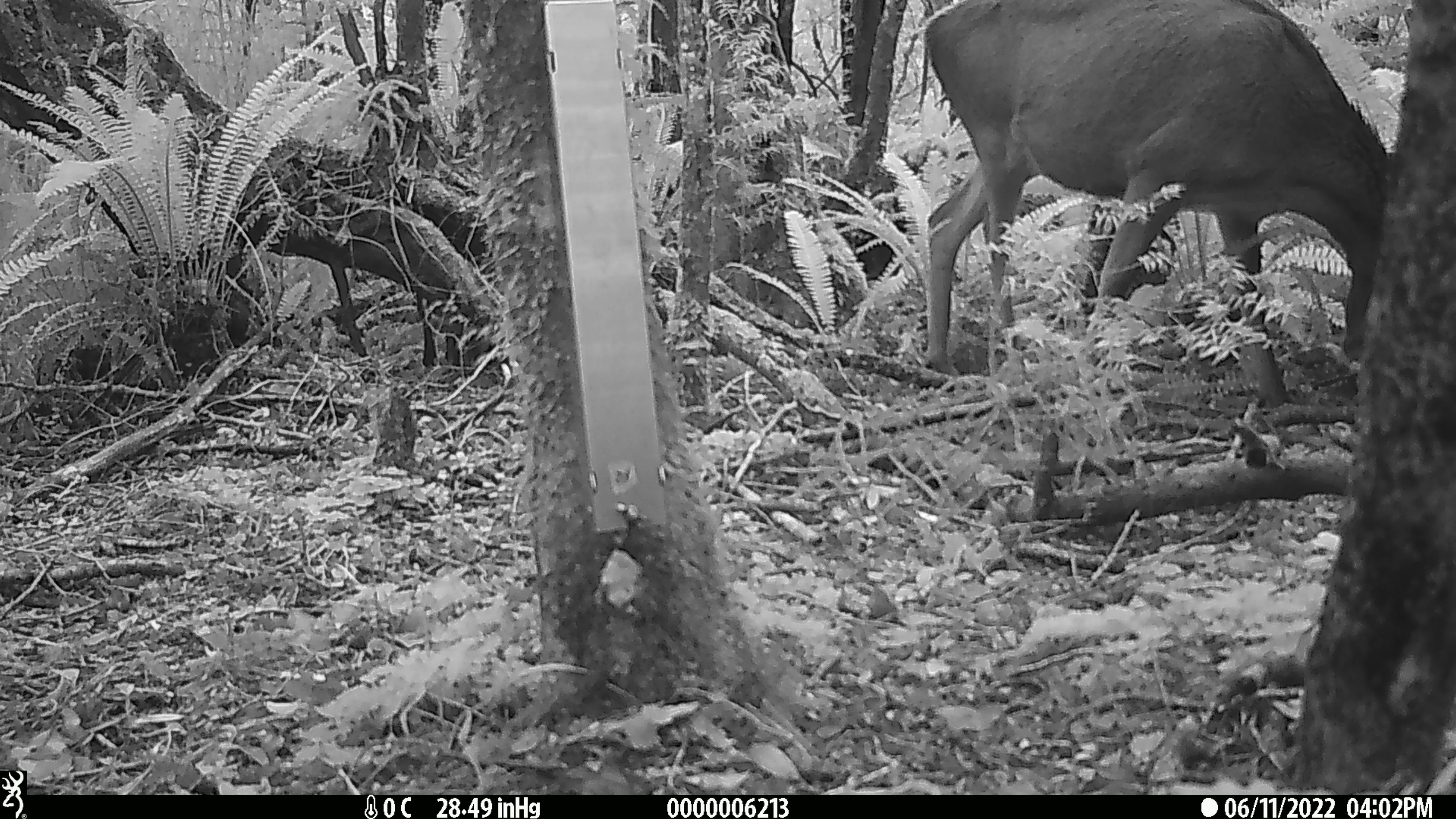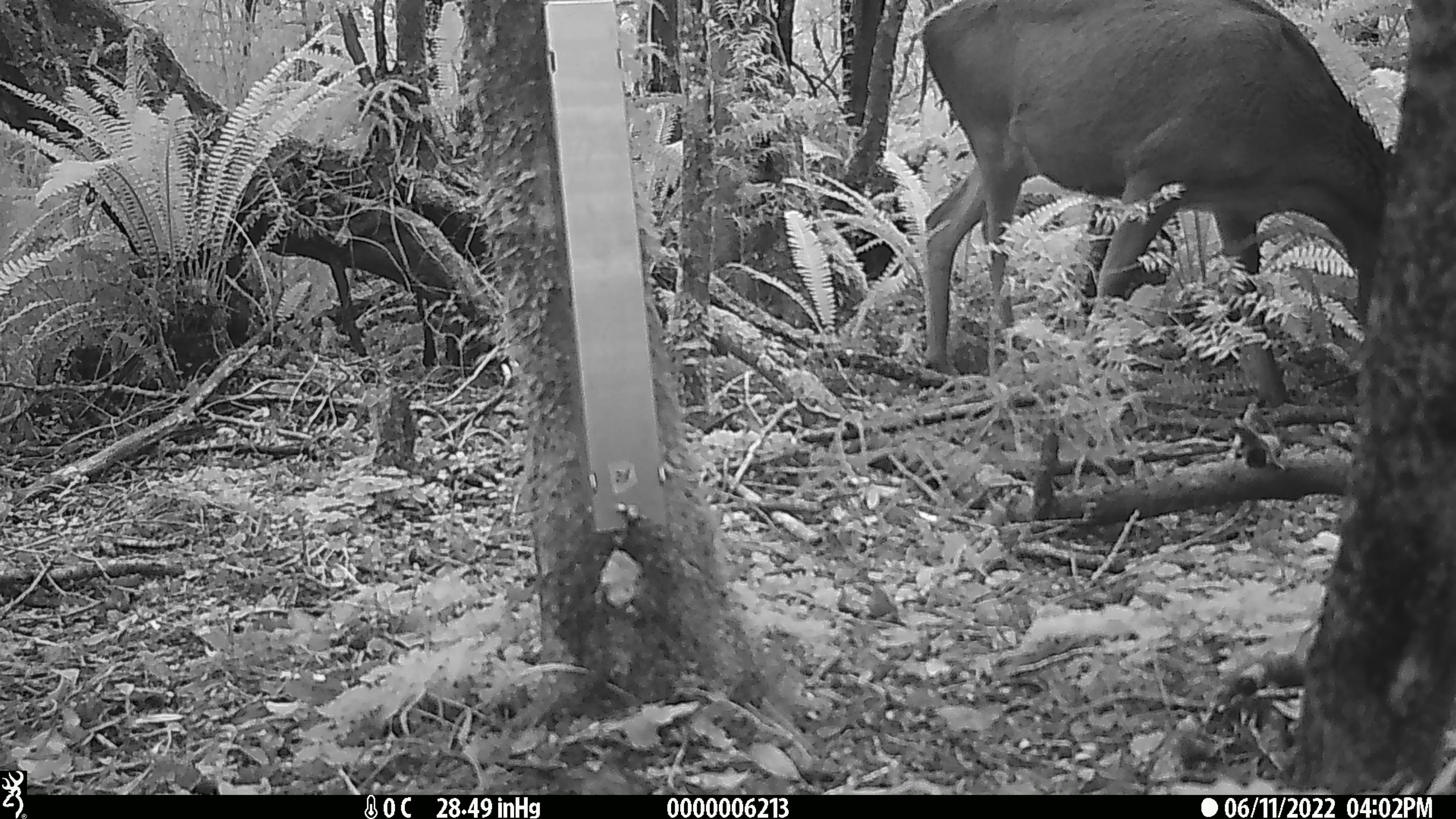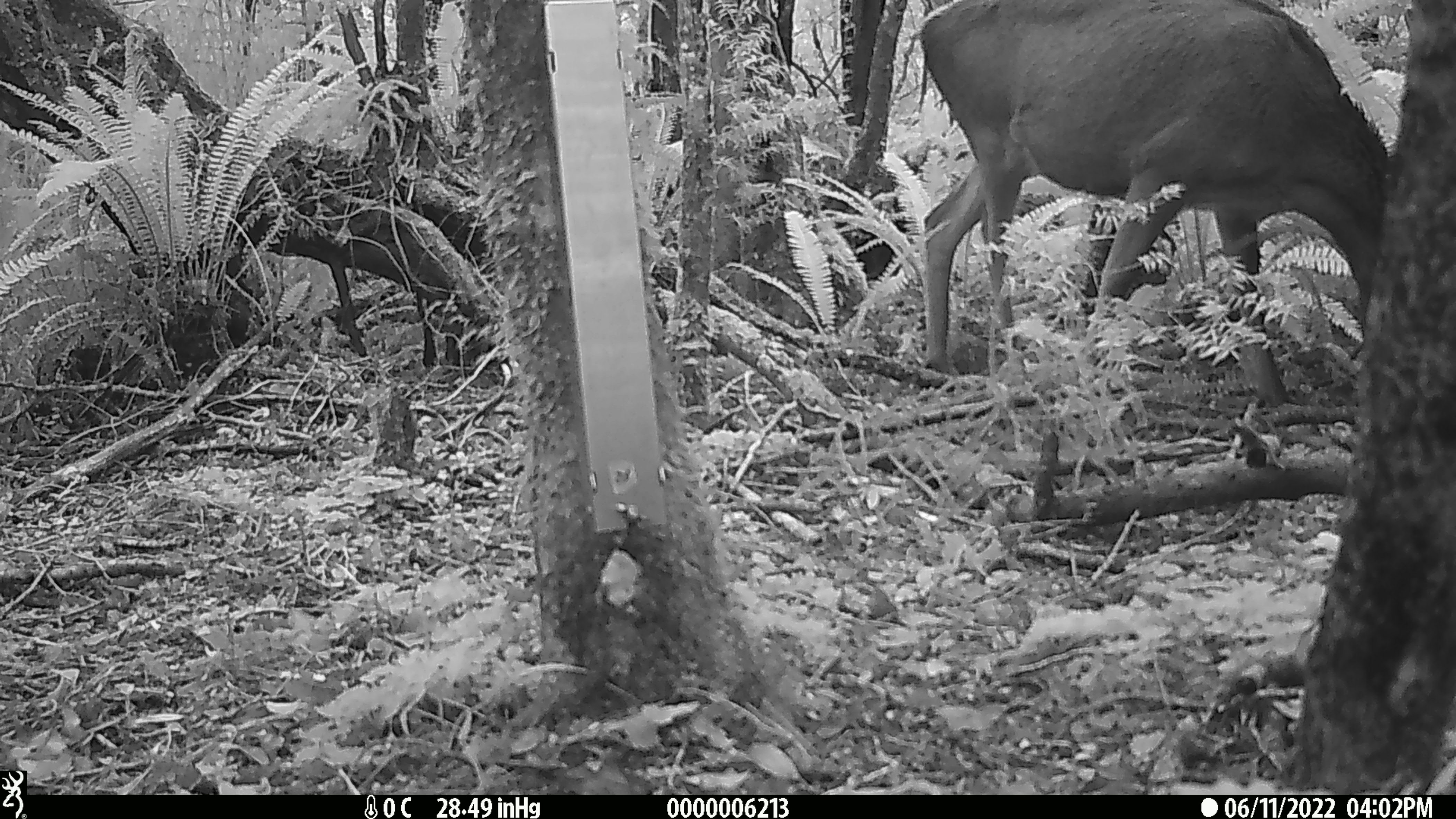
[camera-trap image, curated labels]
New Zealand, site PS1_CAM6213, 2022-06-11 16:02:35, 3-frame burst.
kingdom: Animalia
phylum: Chordata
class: Mammalia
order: Artiodactyla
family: Cervidae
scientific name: Cervidae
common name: deer